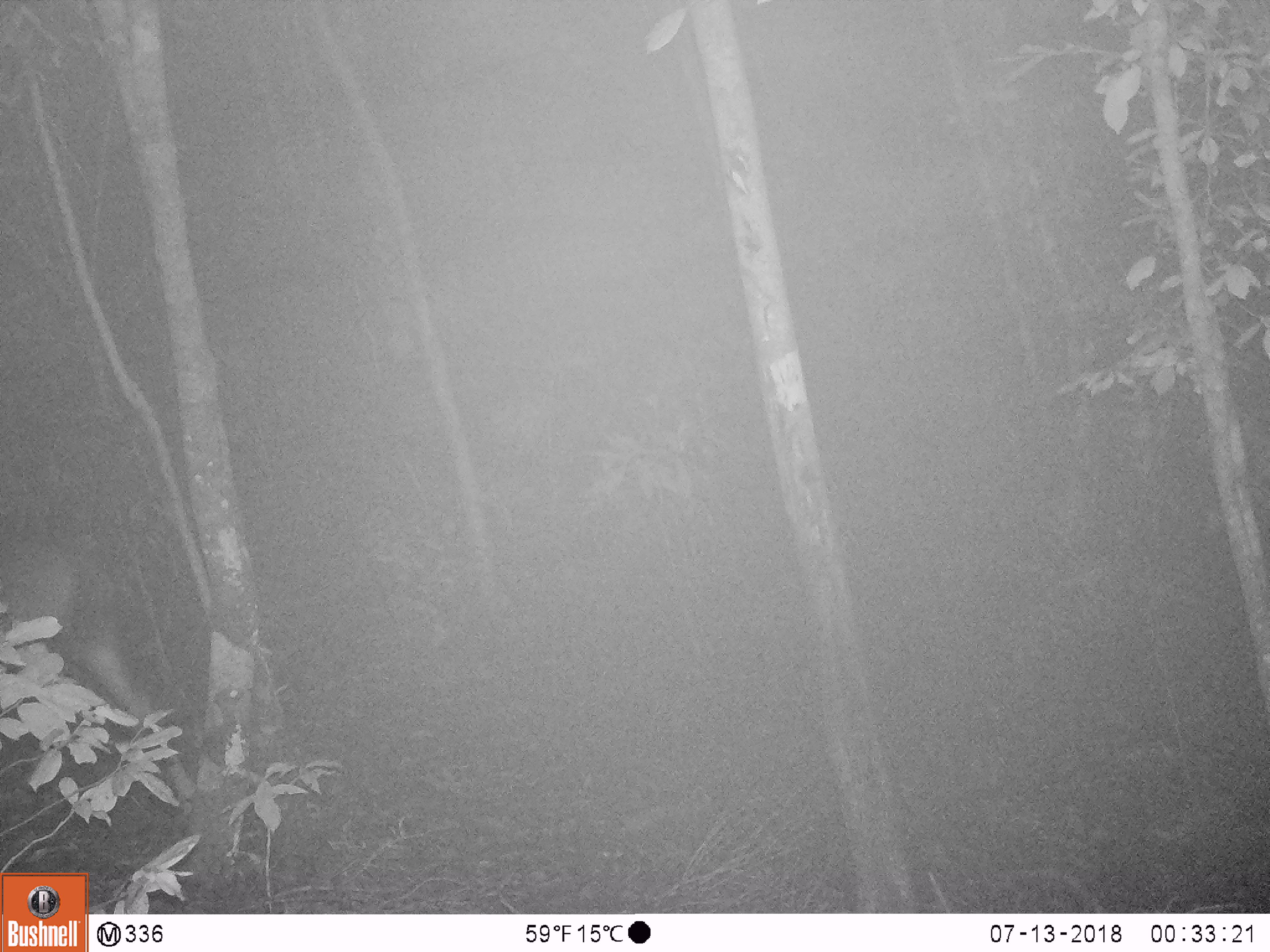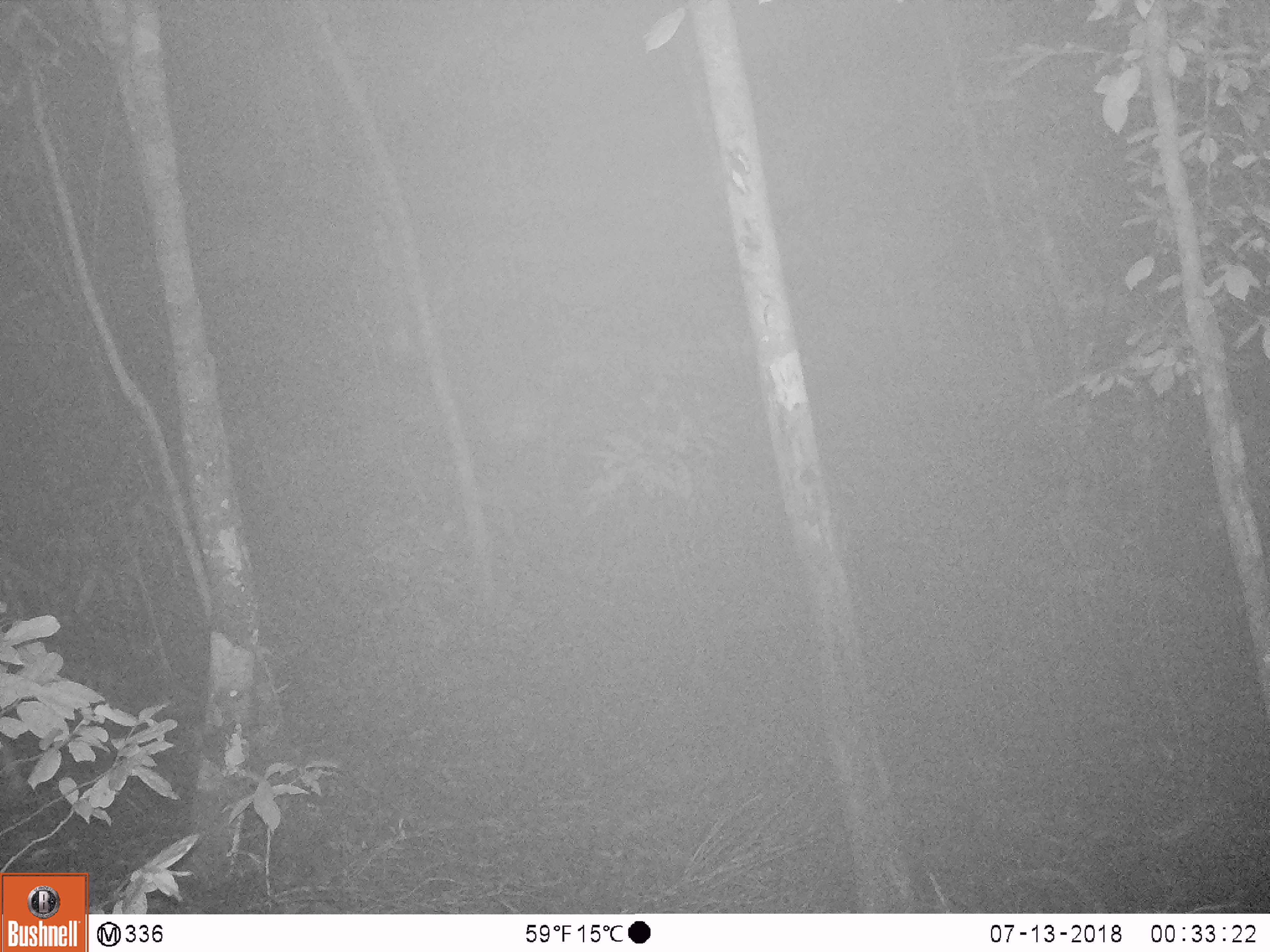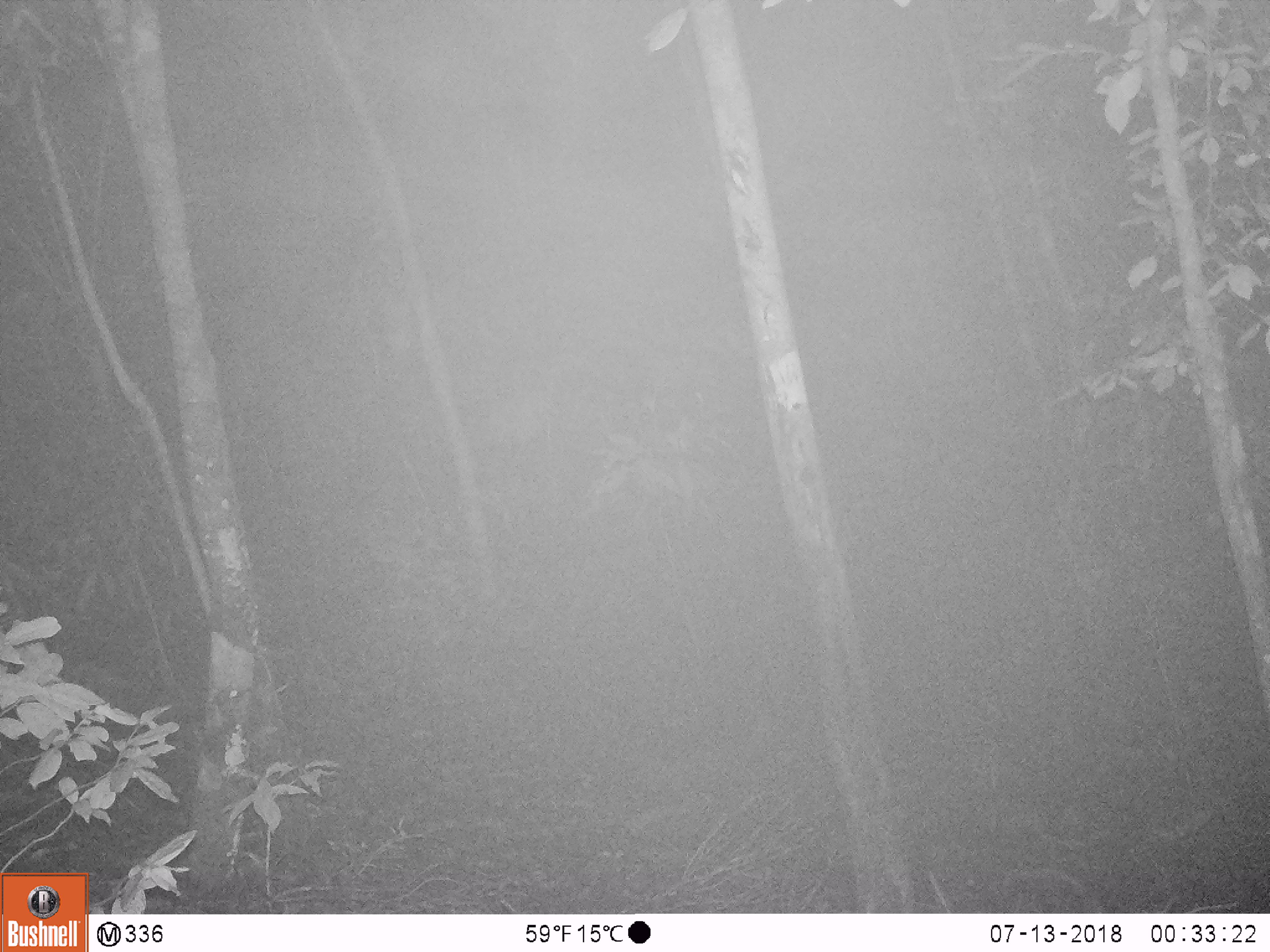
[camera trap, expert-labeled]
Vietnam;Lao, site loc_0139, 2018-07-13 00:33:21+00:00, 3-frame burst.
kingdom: Animalia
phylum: Chordata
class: Mammalia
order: Artiodactyla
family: Cervidae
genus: Rusa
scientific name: Rusa unicolor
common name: sambar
Sambar (Rusa unicolor). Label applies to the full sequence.